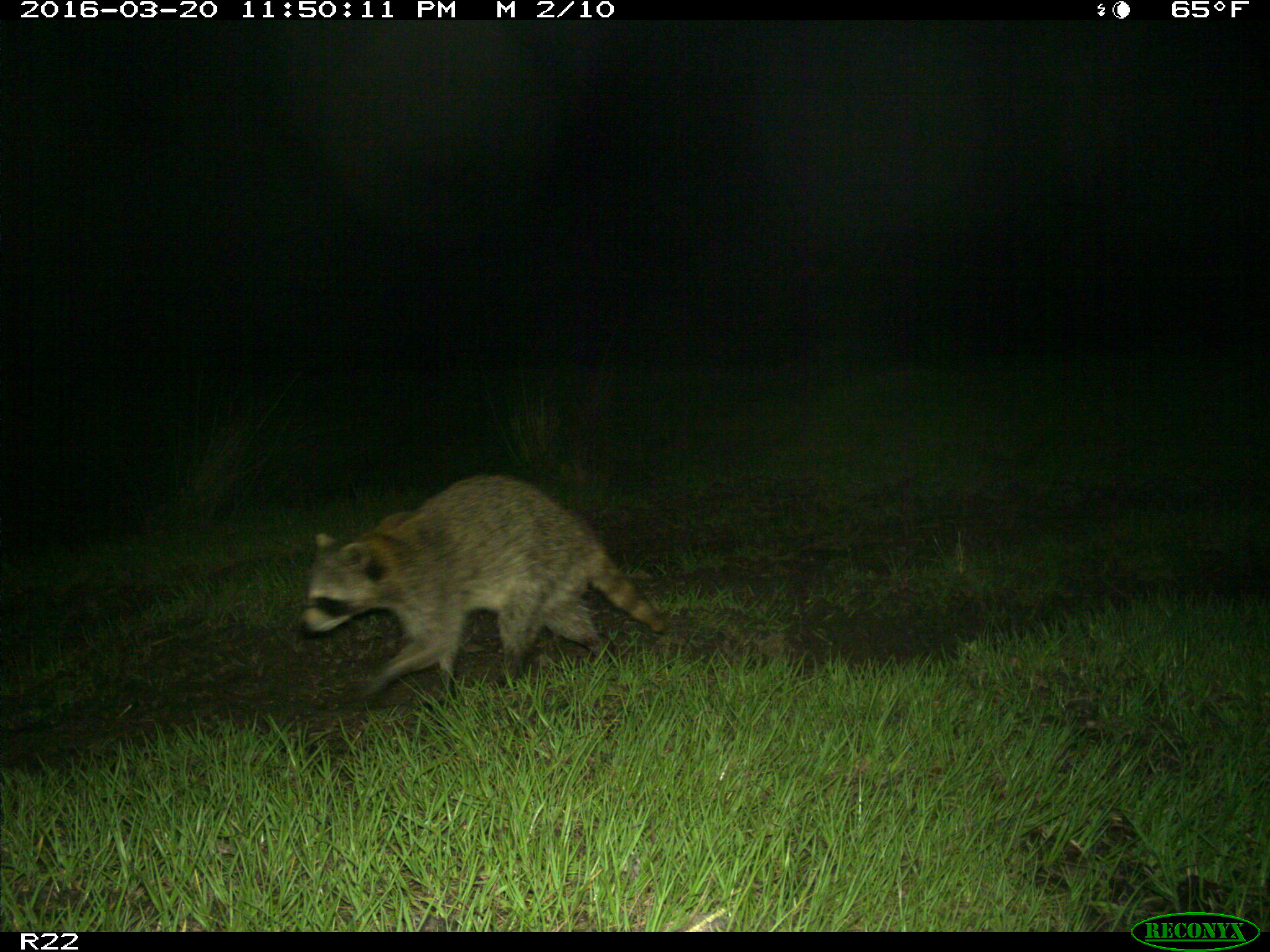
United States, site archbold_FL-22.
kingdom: Animalia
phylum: Chordata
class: Mammalia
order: Carnivora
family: Procyonidae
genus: Procyon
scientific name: Procyon lotor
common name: common raccoon